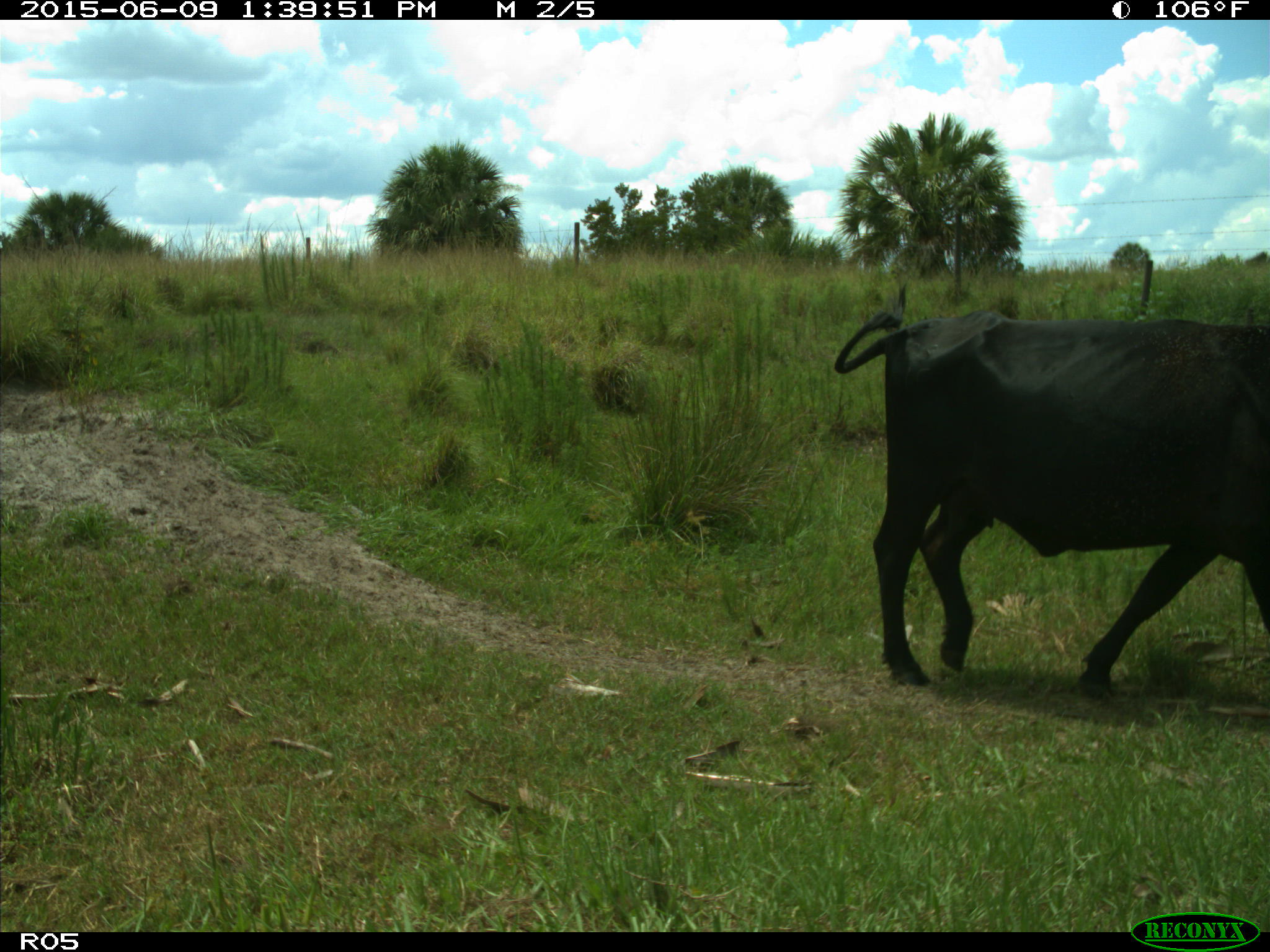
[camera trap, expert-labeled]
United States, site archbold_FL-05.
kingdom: Animalia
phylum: Chordata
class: Mammalia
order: Artiodactyla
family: Bovidae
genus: Bos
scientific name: Bos taurus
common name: domestic cow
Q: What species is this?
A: Bos taurus (domestic cow).